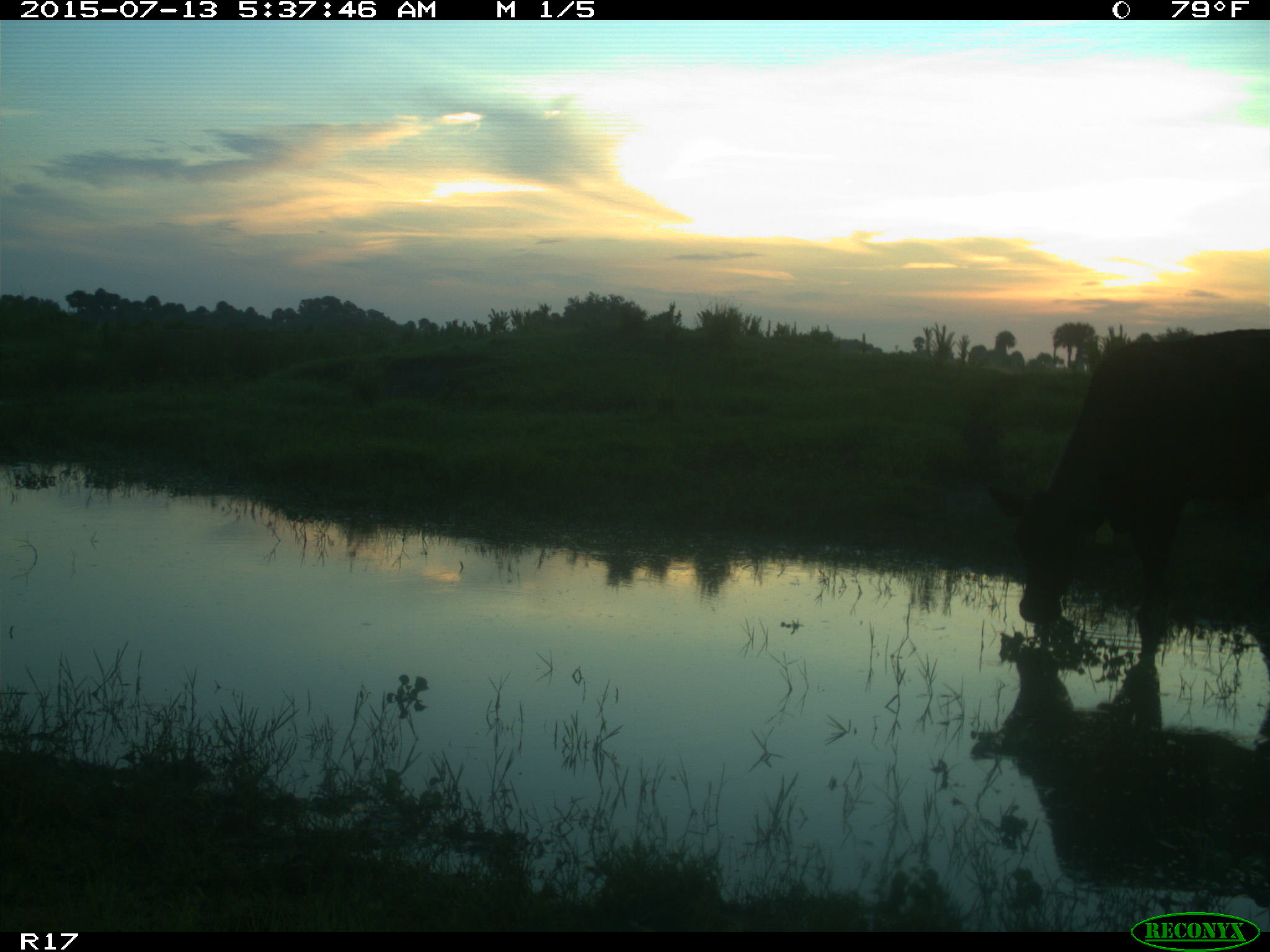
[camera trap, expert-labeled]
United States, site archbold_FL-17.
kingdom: Animalia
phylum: Chordata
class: Mammalia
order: Artiodactyla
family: Bovidae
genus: Bos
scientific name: Bos taurus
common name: domestic cow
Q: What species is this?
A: Bos taurus (domestic cow).